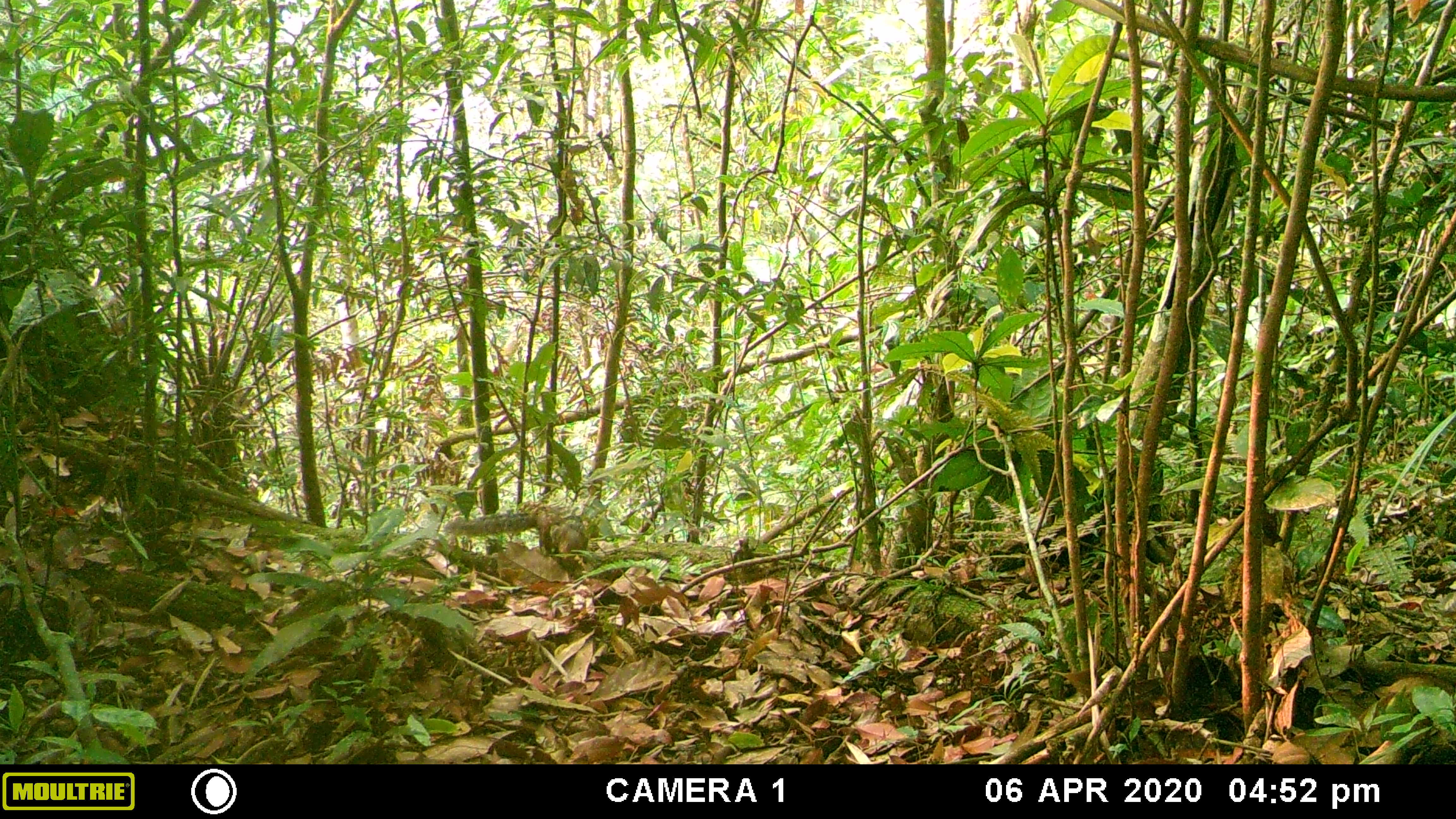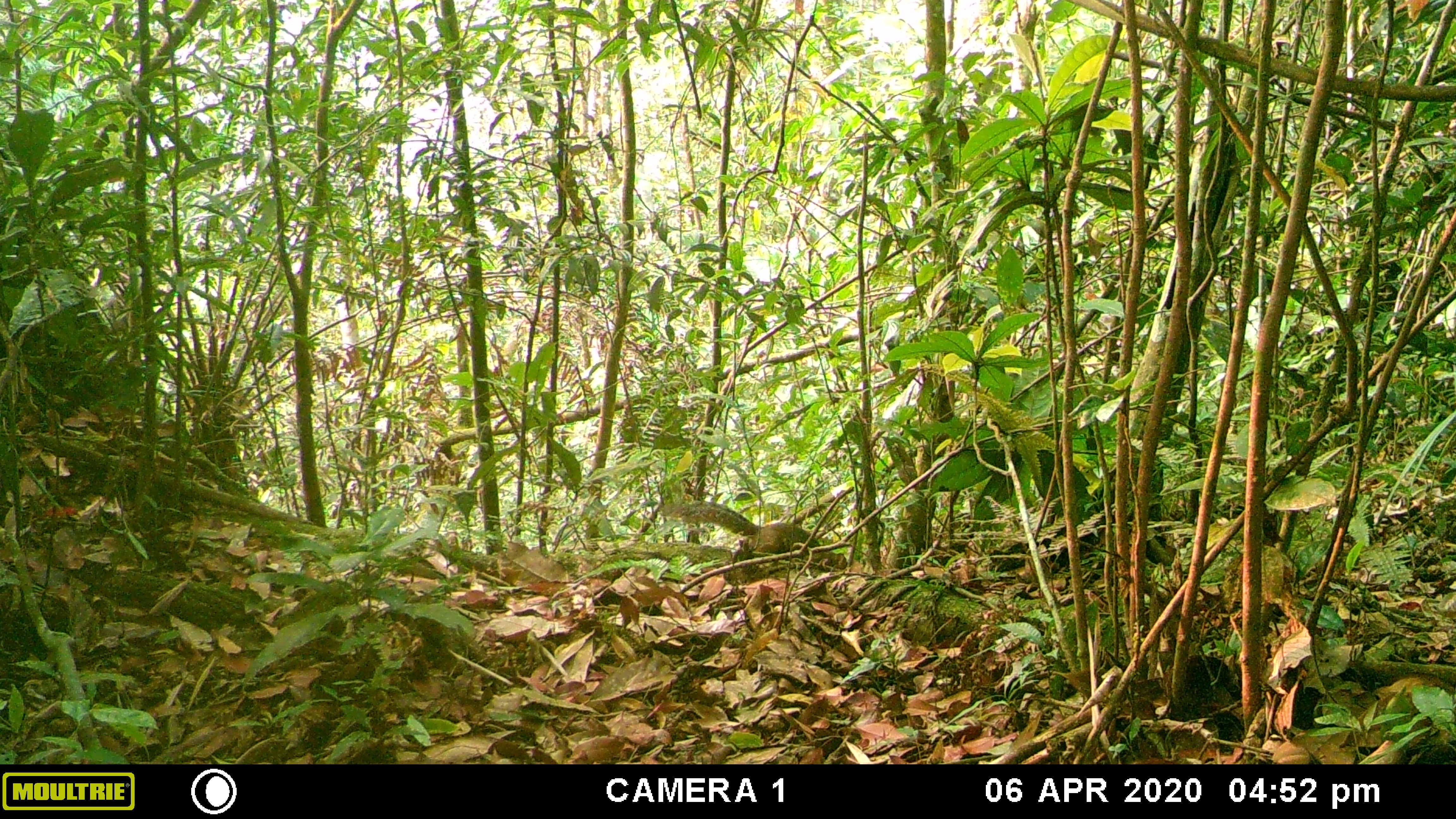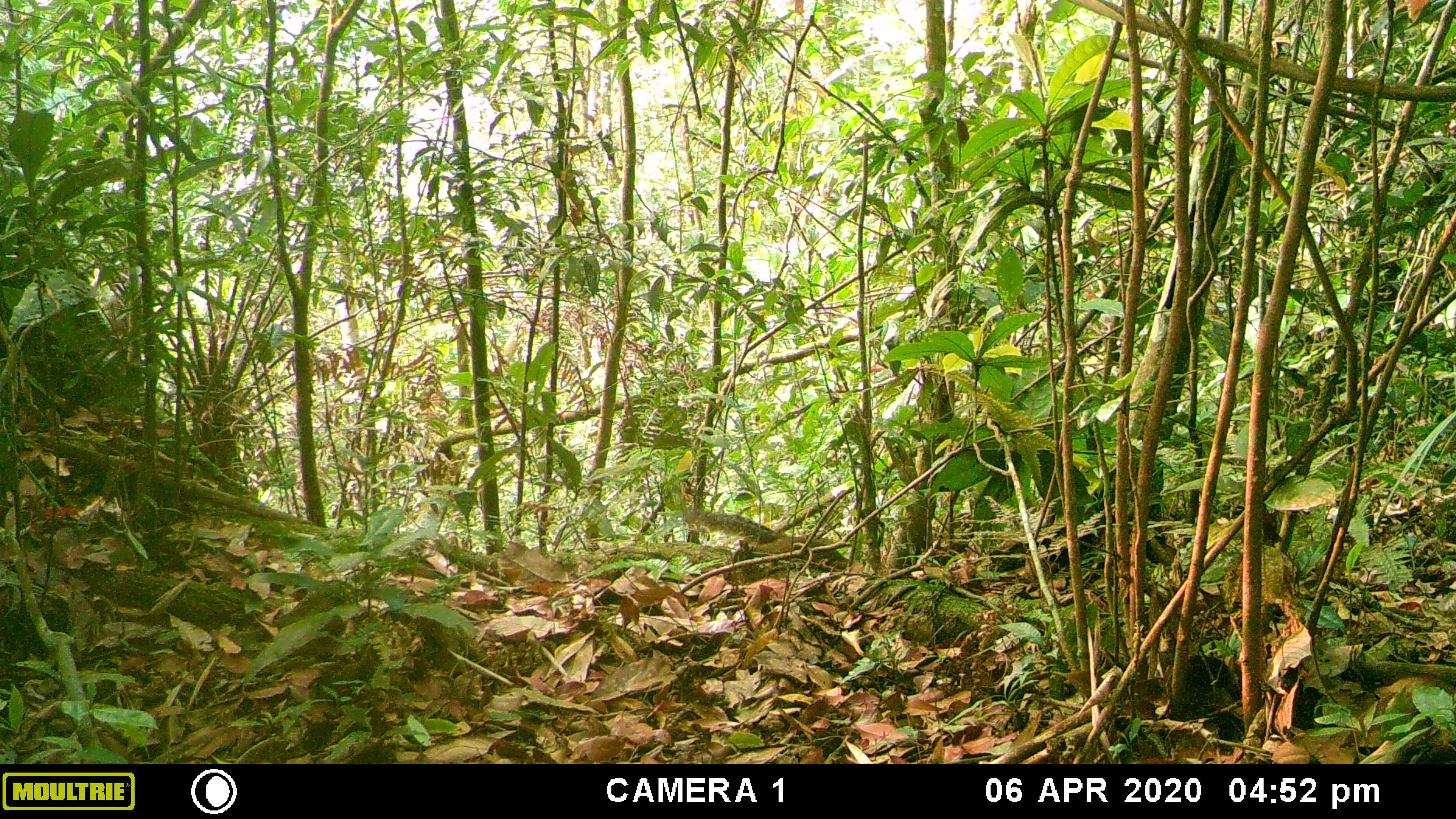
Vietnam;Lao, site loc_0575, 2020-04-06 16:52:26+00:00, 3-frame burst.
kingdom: Animalia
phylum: Chordata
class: Mammalia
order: Rodentia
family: Sciuridae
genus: Dremomys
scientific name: Dremomys rufigenis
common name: red-cheeked squirrel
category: red cheeked squirrel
Red cheeked squirrel (red-cheeked squirrel) (Dremomys rufigenis). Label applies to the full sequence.